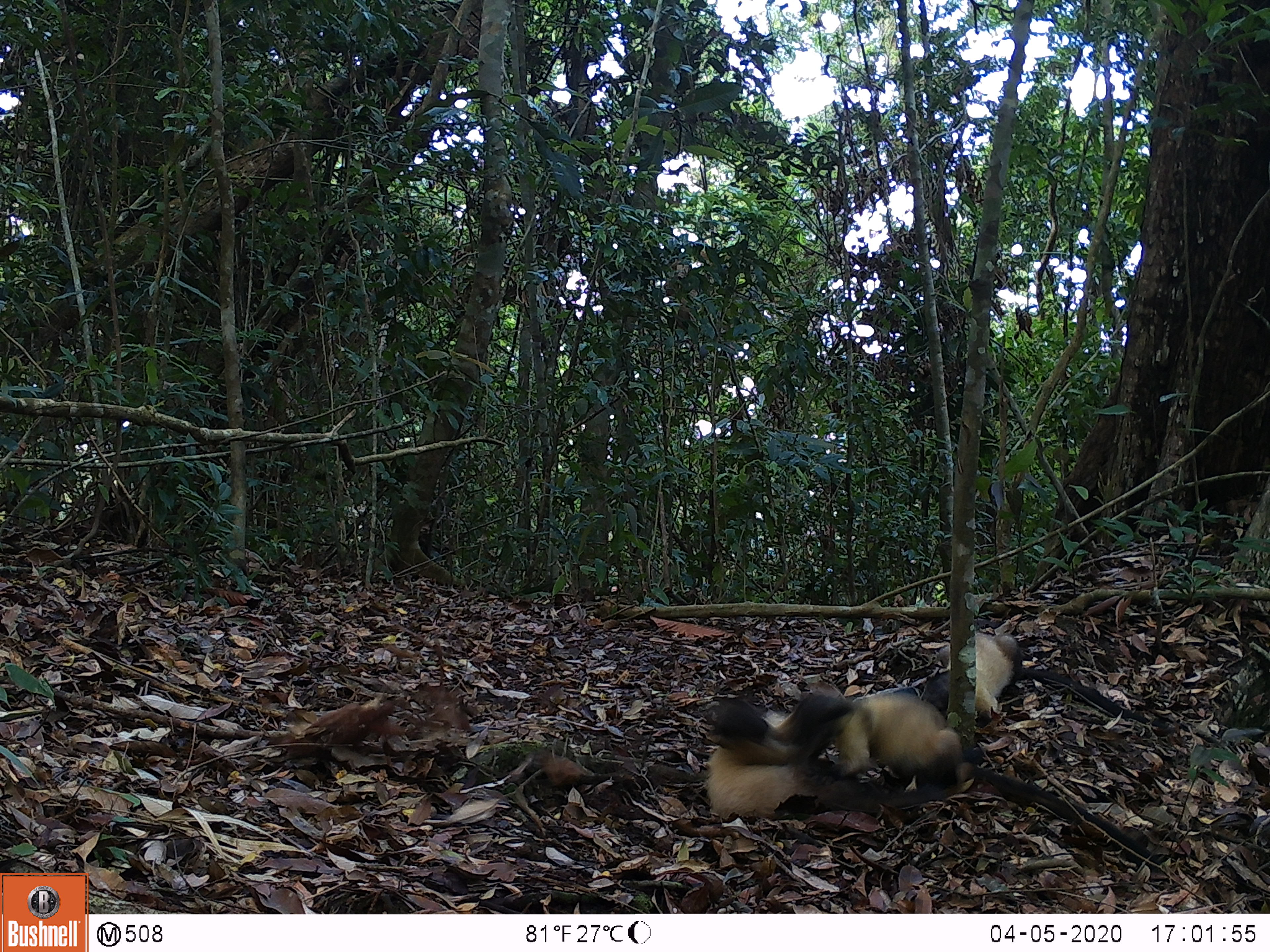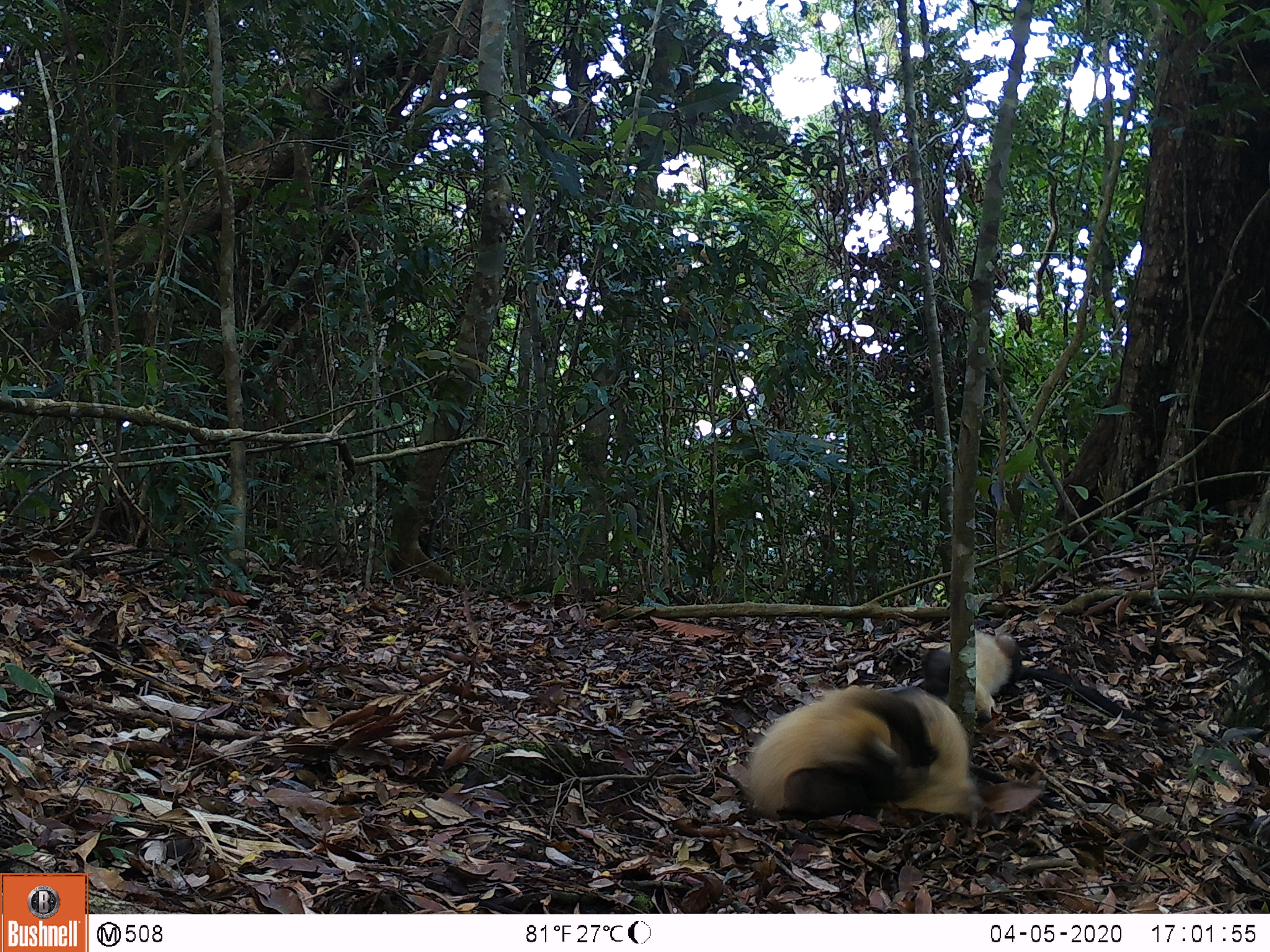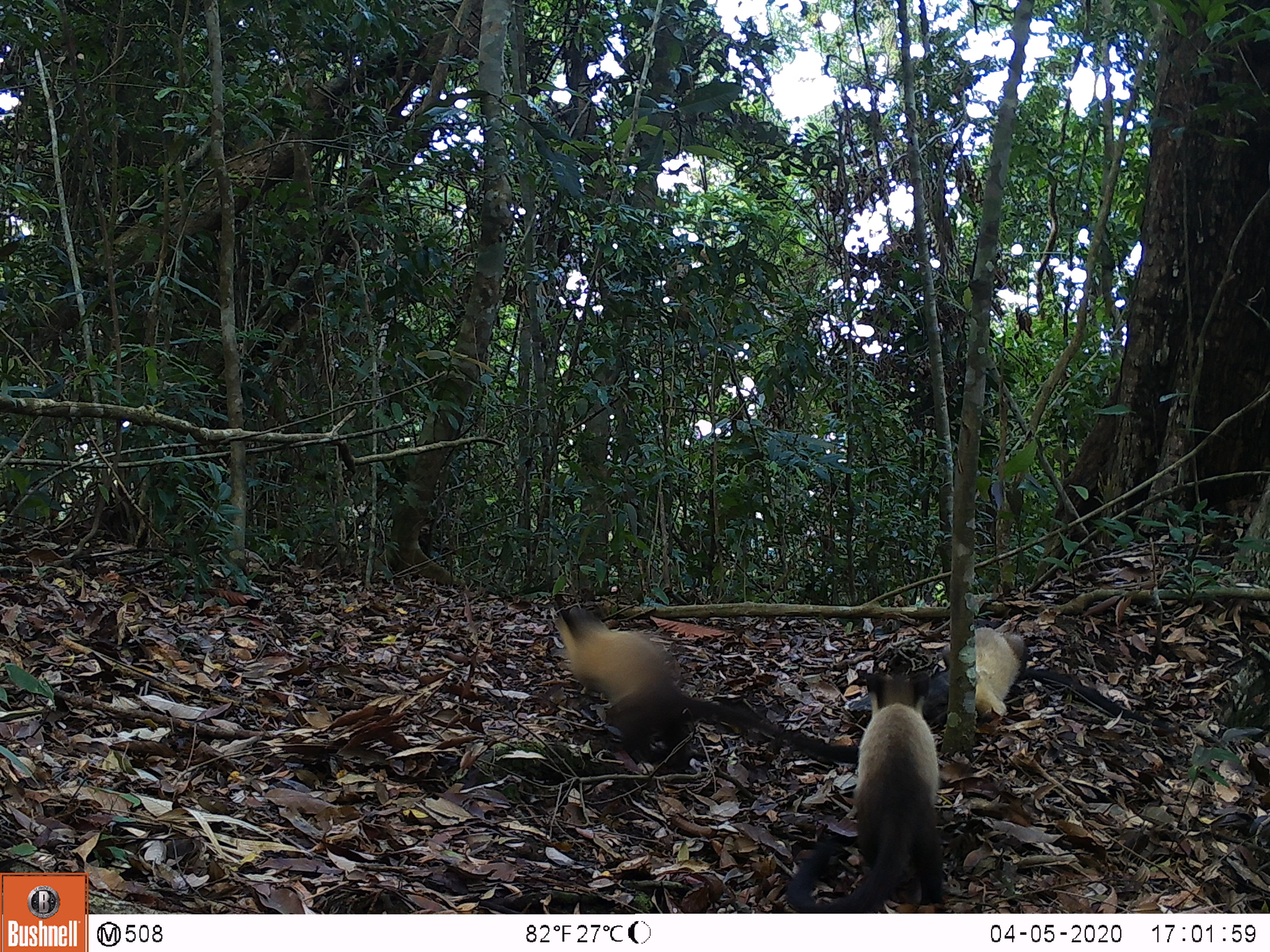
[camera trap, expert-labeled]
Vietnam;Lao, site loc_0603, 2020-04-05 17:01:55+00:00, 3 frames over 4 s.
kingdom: Animalia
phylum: Chordata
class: Mammalia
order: Carnivora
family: Mustelidae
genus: Martes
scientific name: Martes flavigula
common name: yellow-throated marten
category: yellow throated marten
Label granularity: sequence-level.